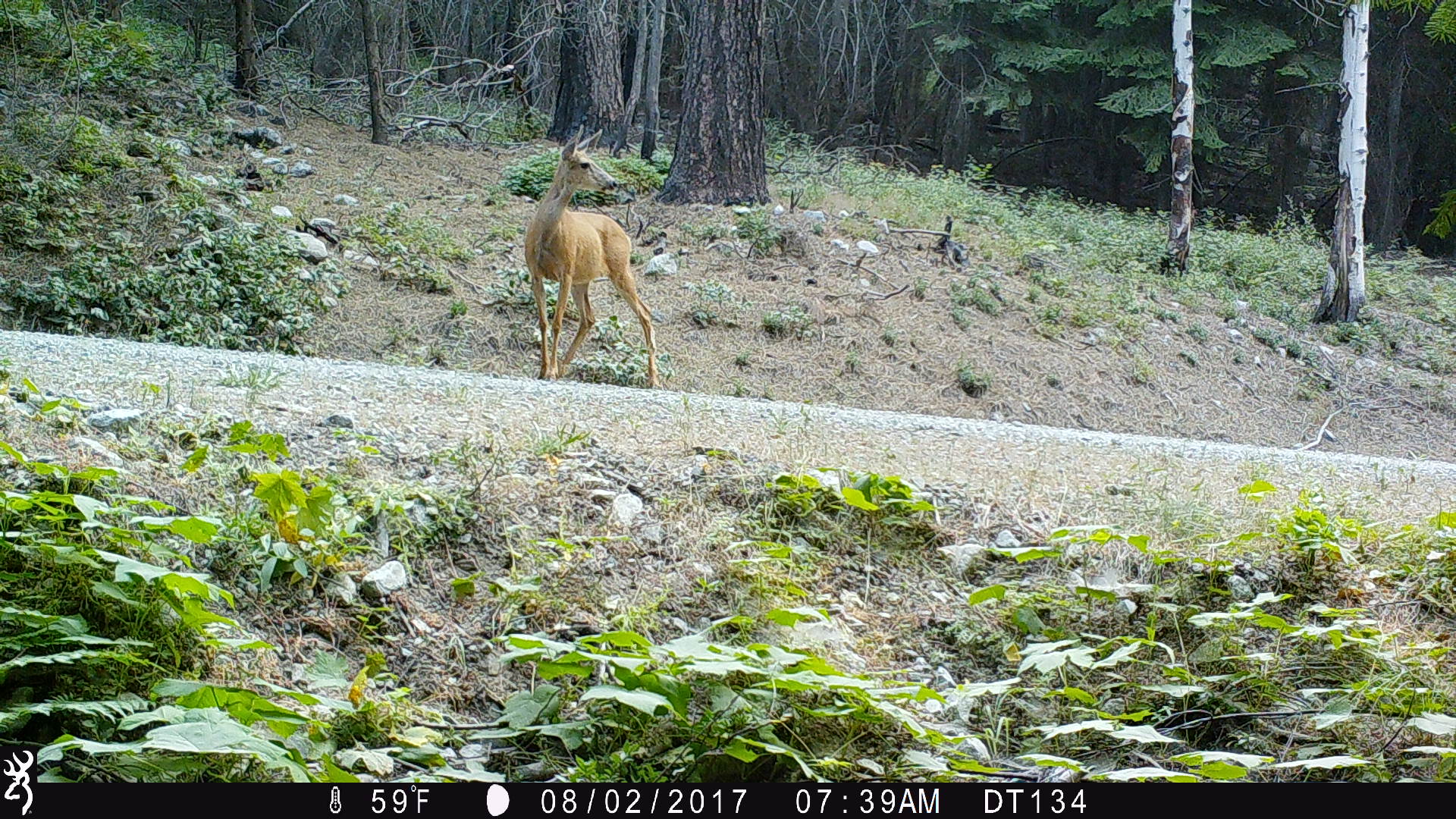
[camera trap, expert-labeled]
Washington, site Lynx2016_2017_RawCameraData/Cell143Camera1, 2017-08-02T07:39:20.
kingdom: Animalia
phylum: Chordata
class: Mammalia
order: Artiodactyla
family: Cervidae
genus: Odocoileus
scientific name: Odocoileus hemionus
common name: mule deer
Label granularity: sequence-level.